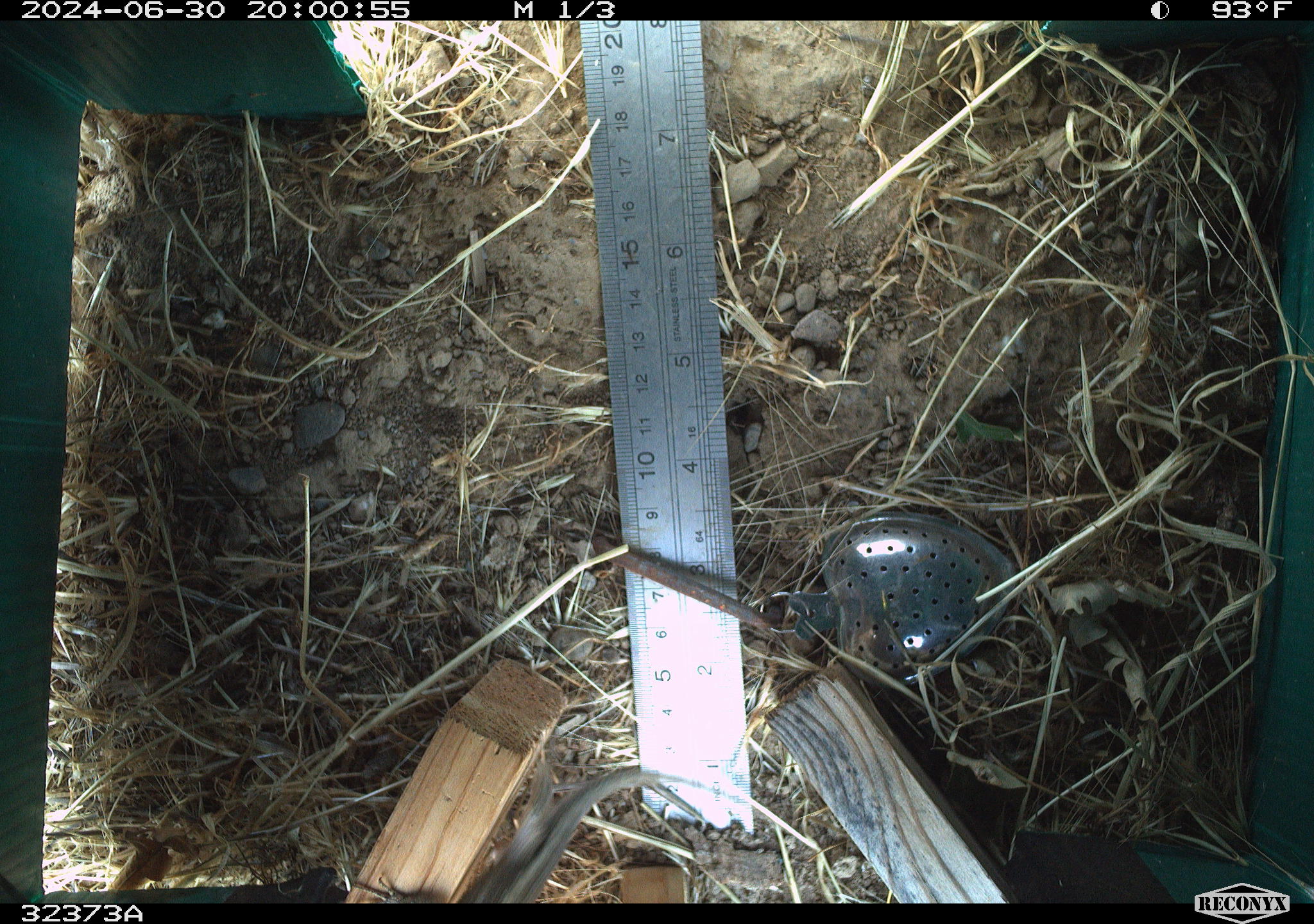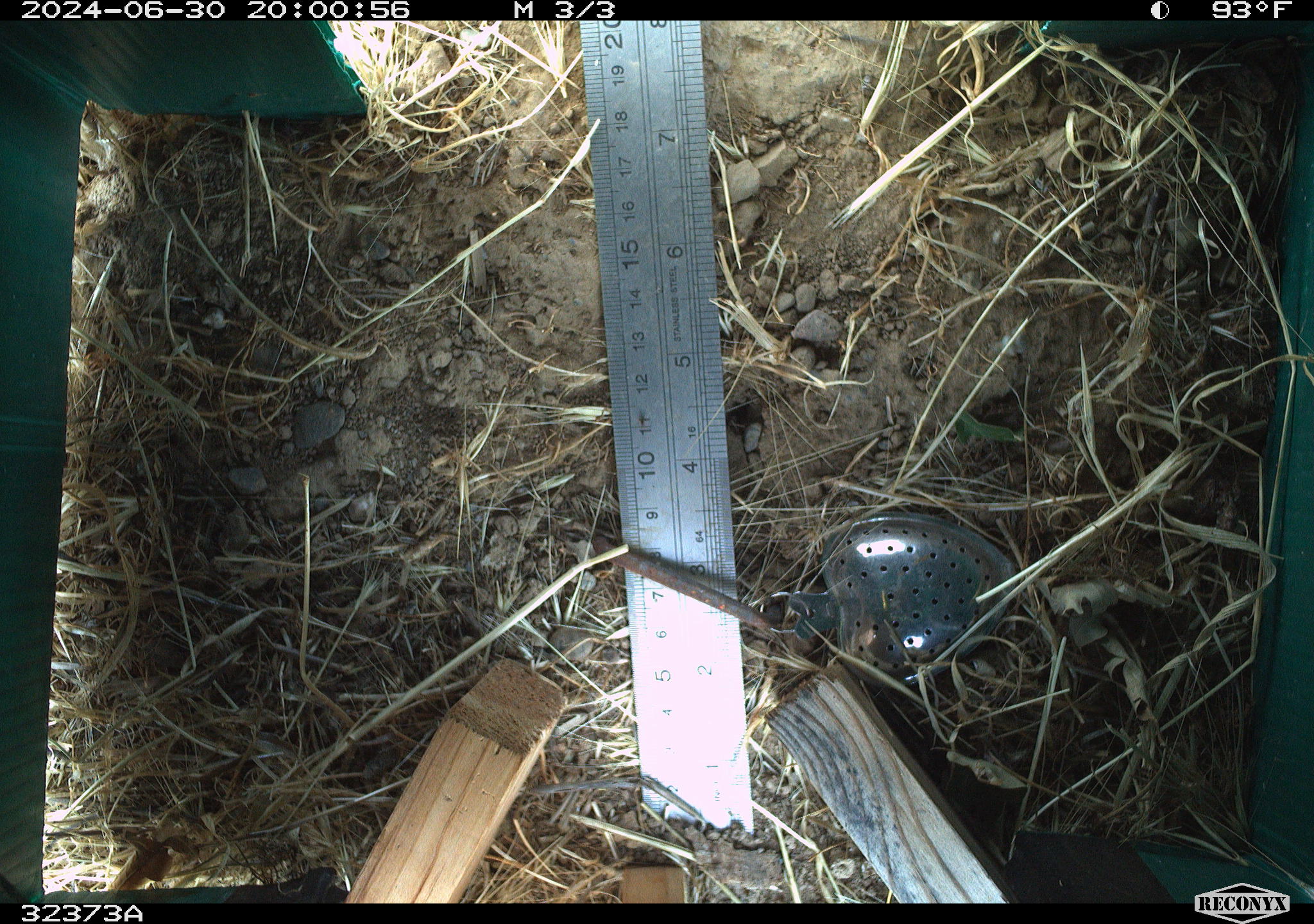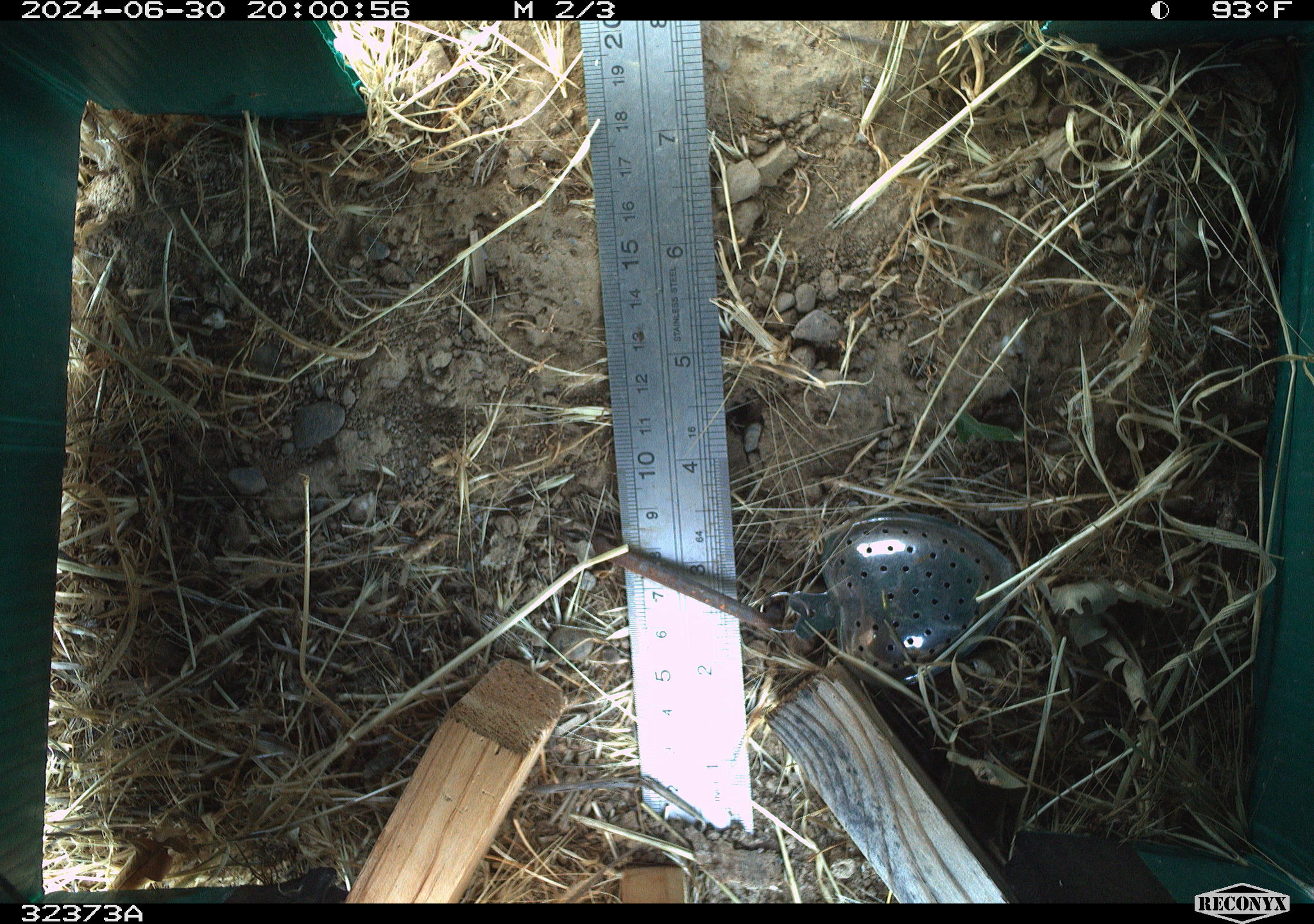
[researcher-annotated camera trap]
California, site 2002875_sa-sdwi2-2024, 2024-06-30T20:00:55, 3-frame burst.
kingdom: Animalia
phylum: Chordata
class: Reptilia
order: Squamata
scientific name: Squamata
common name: lizards and snakes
Lizards and snakes (Squamata).